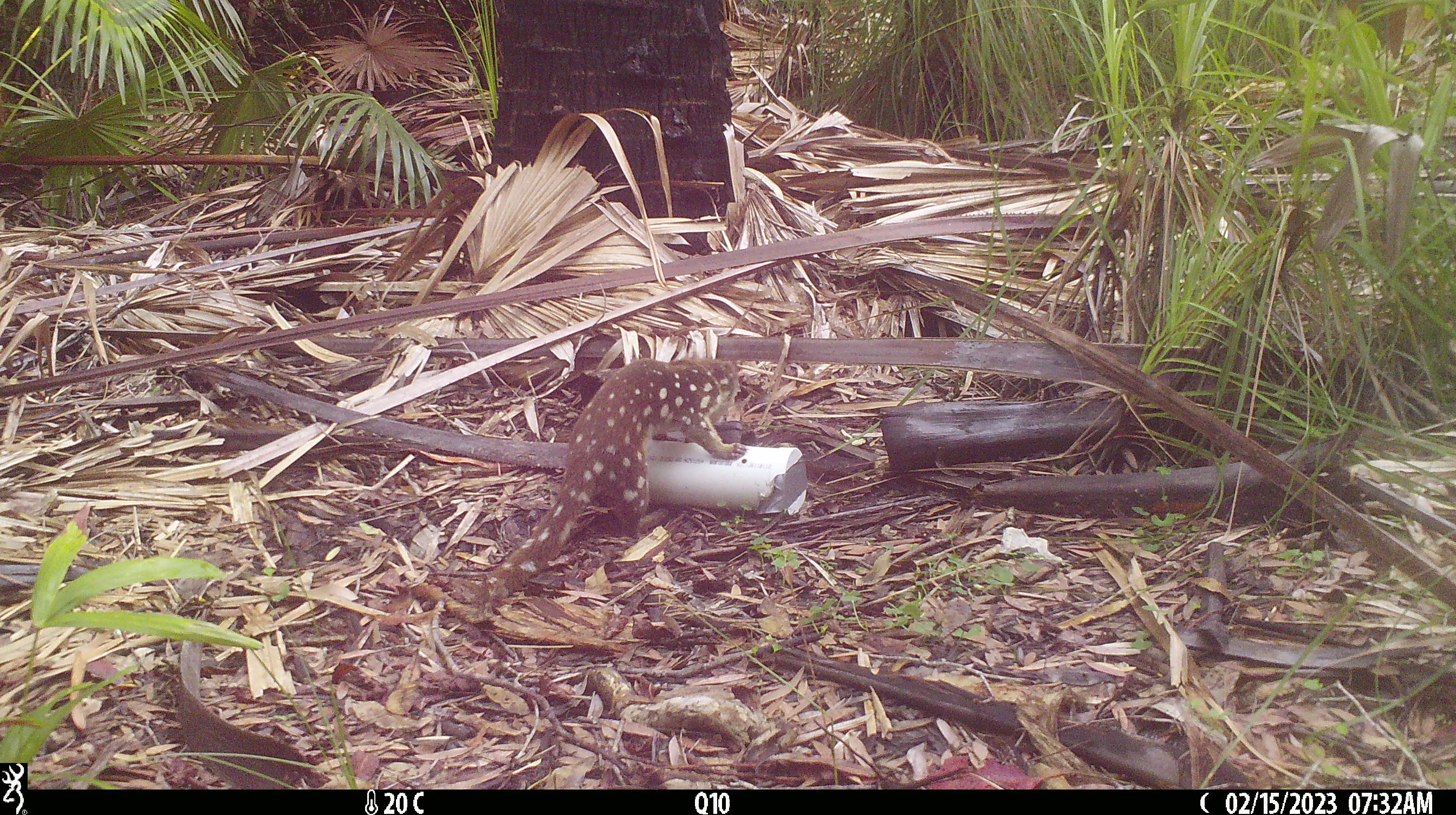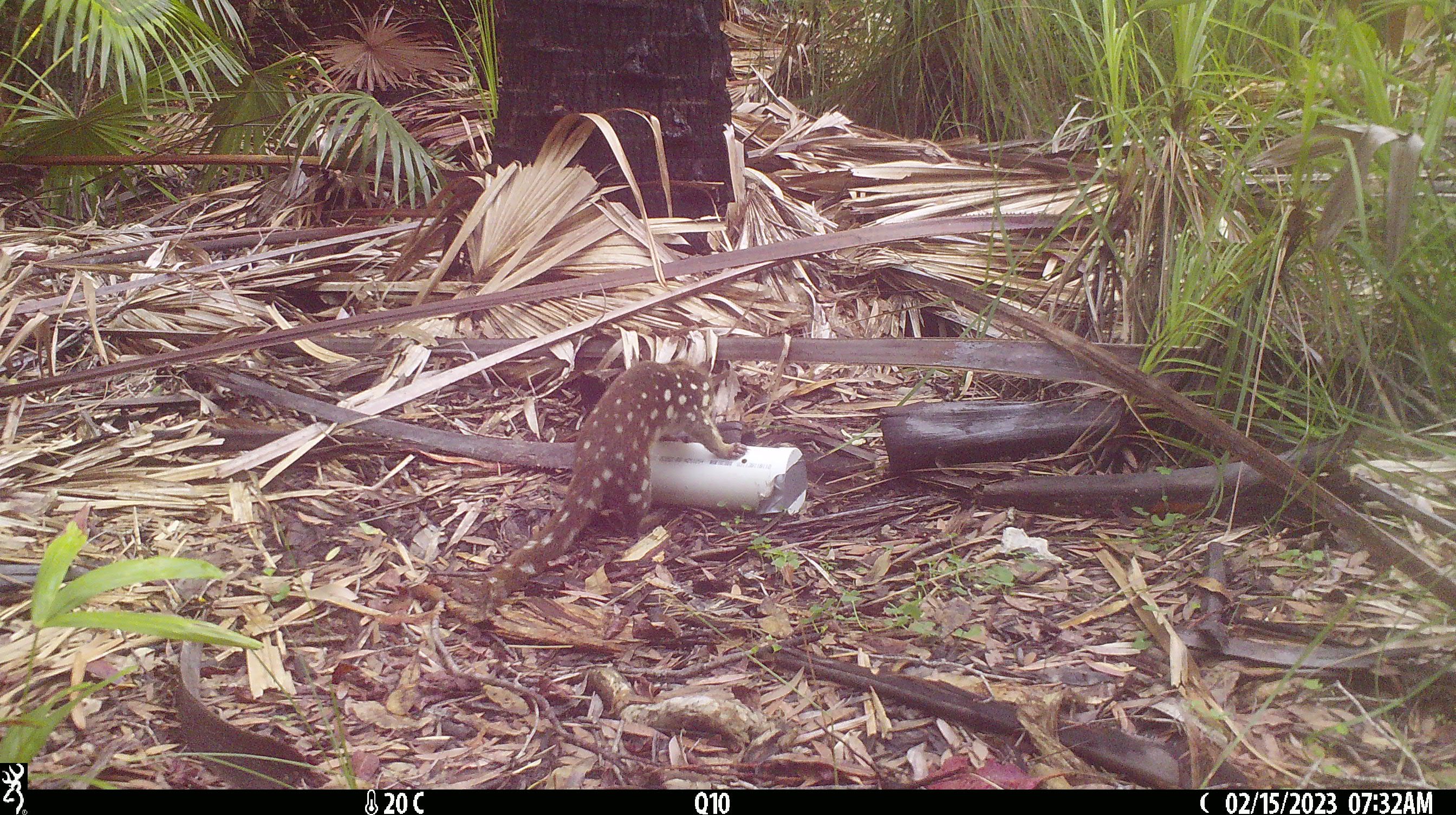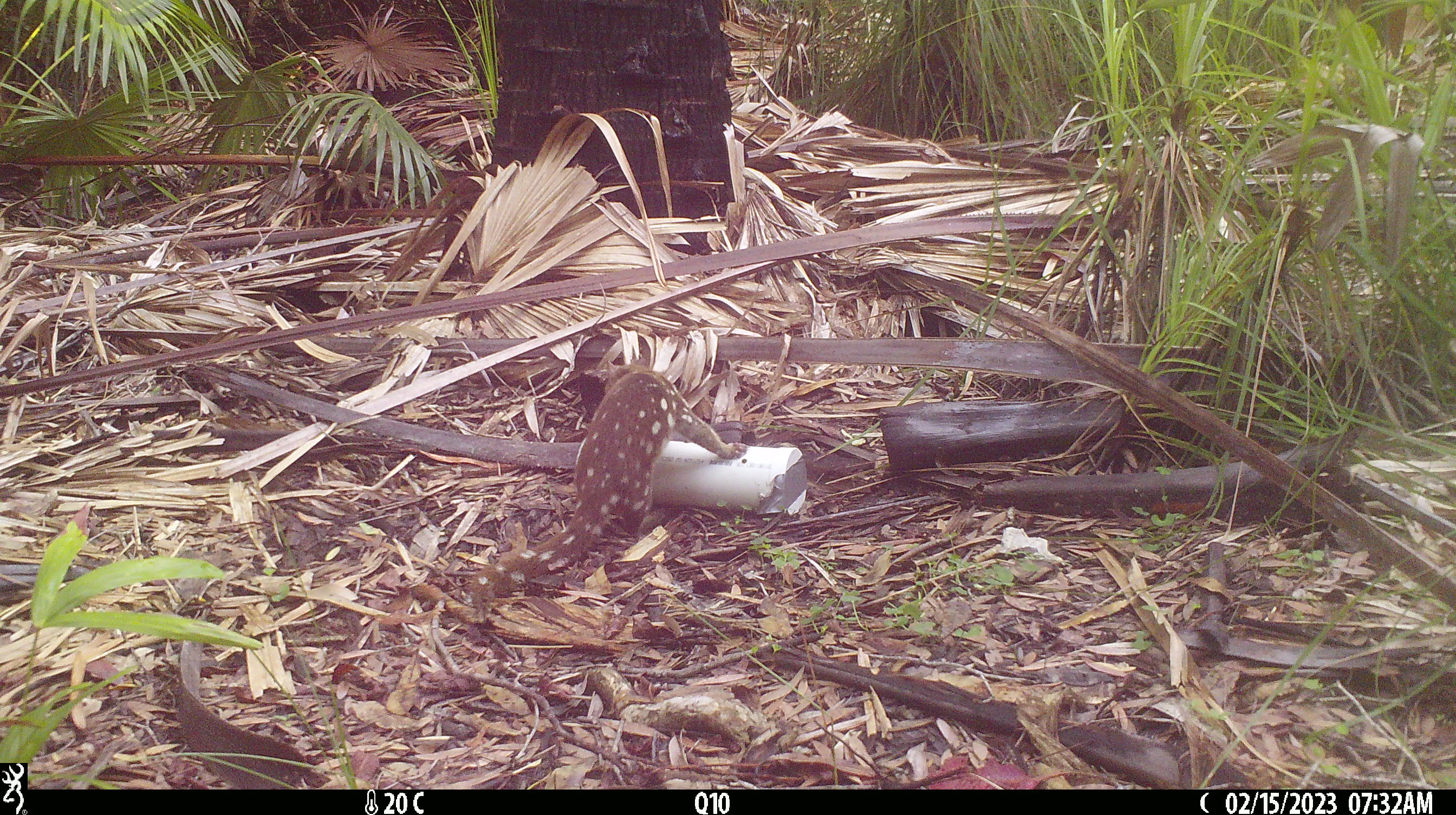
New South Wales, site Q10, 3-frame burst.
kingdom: Animalia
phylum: Chordata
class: Mammalia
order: Dasyuromorphia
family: Dasyuridae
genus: Dasyurus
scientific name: Dasyurus maculatus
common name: spotted-tailed quoll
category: quoll